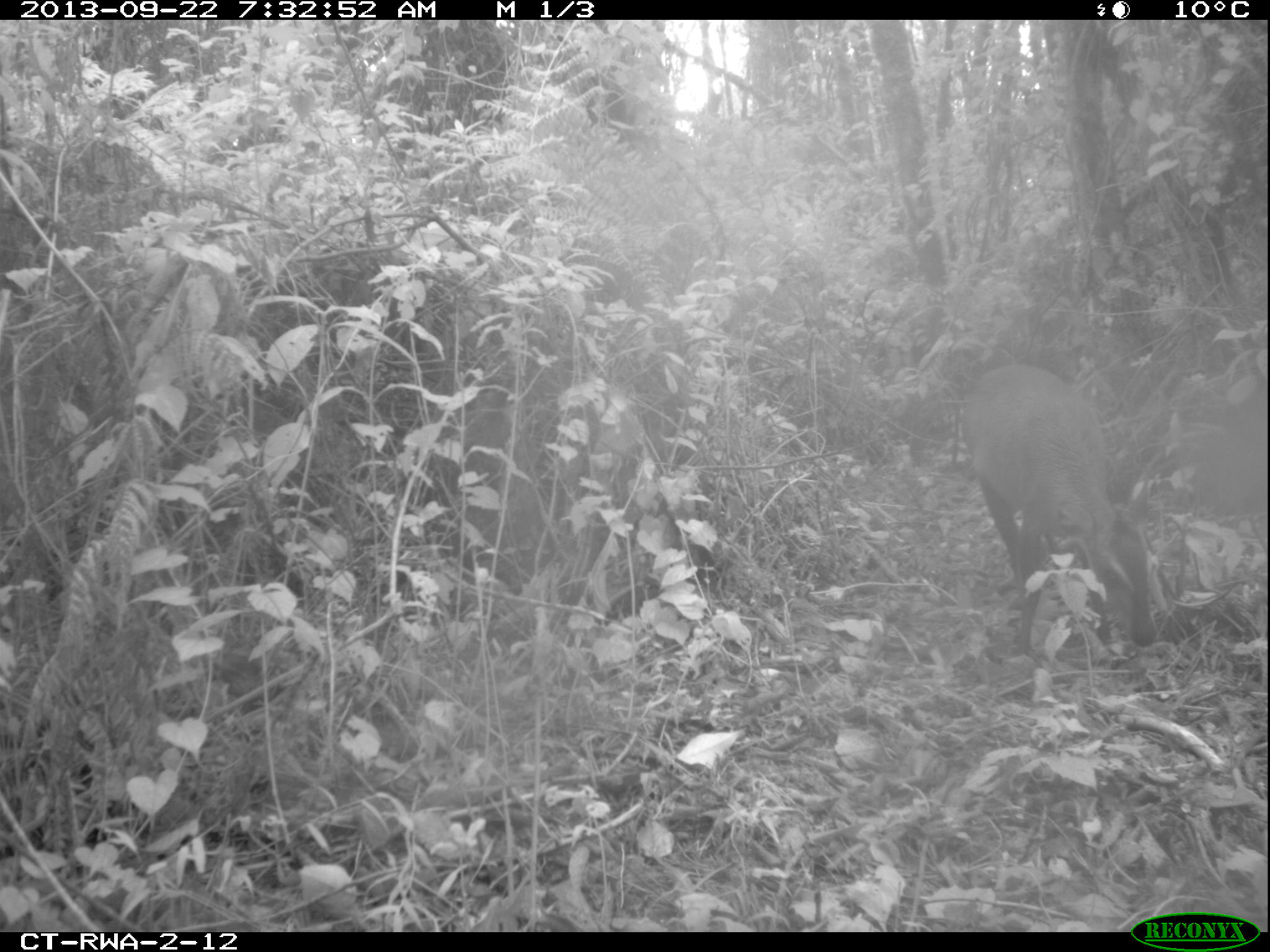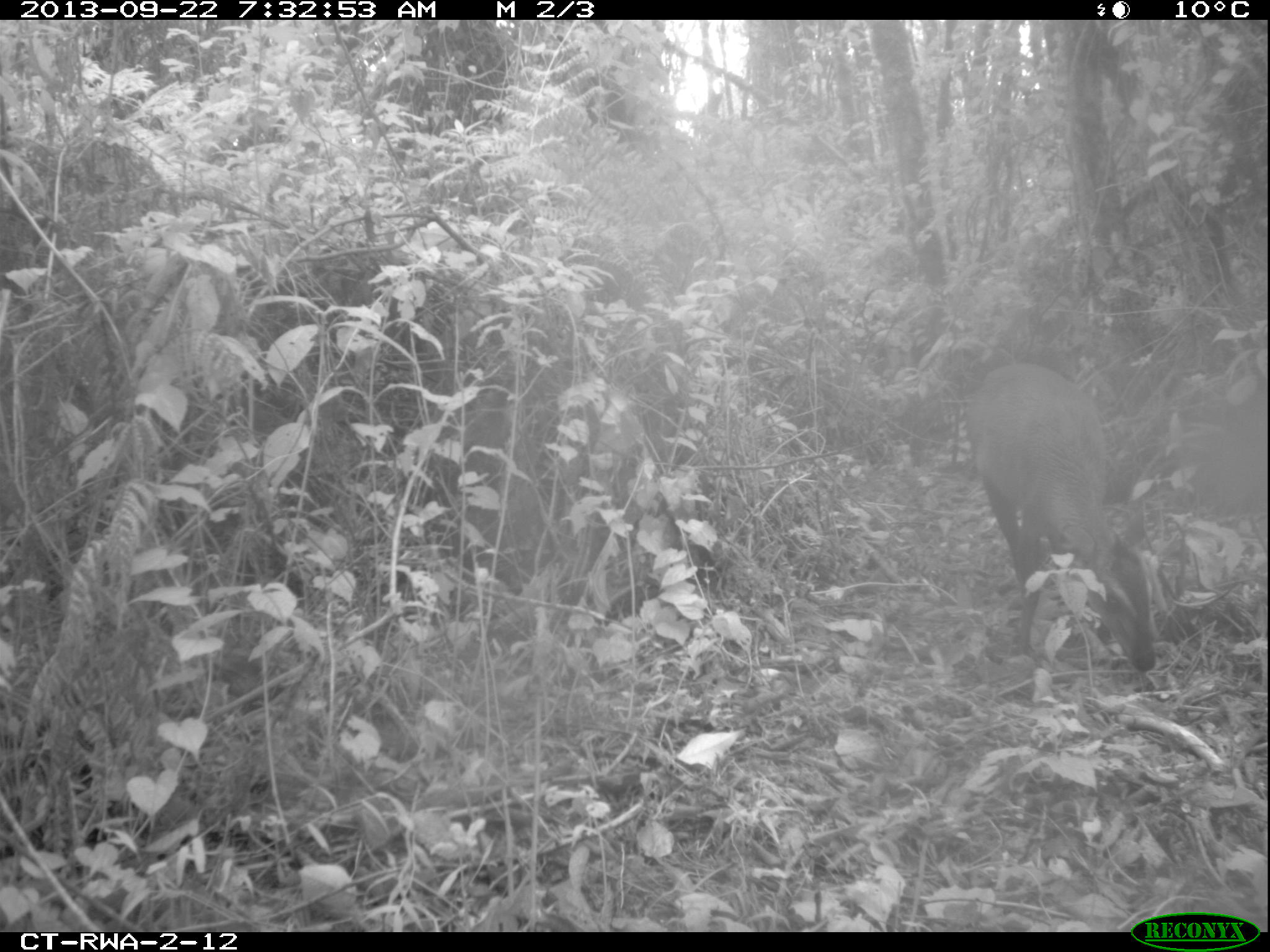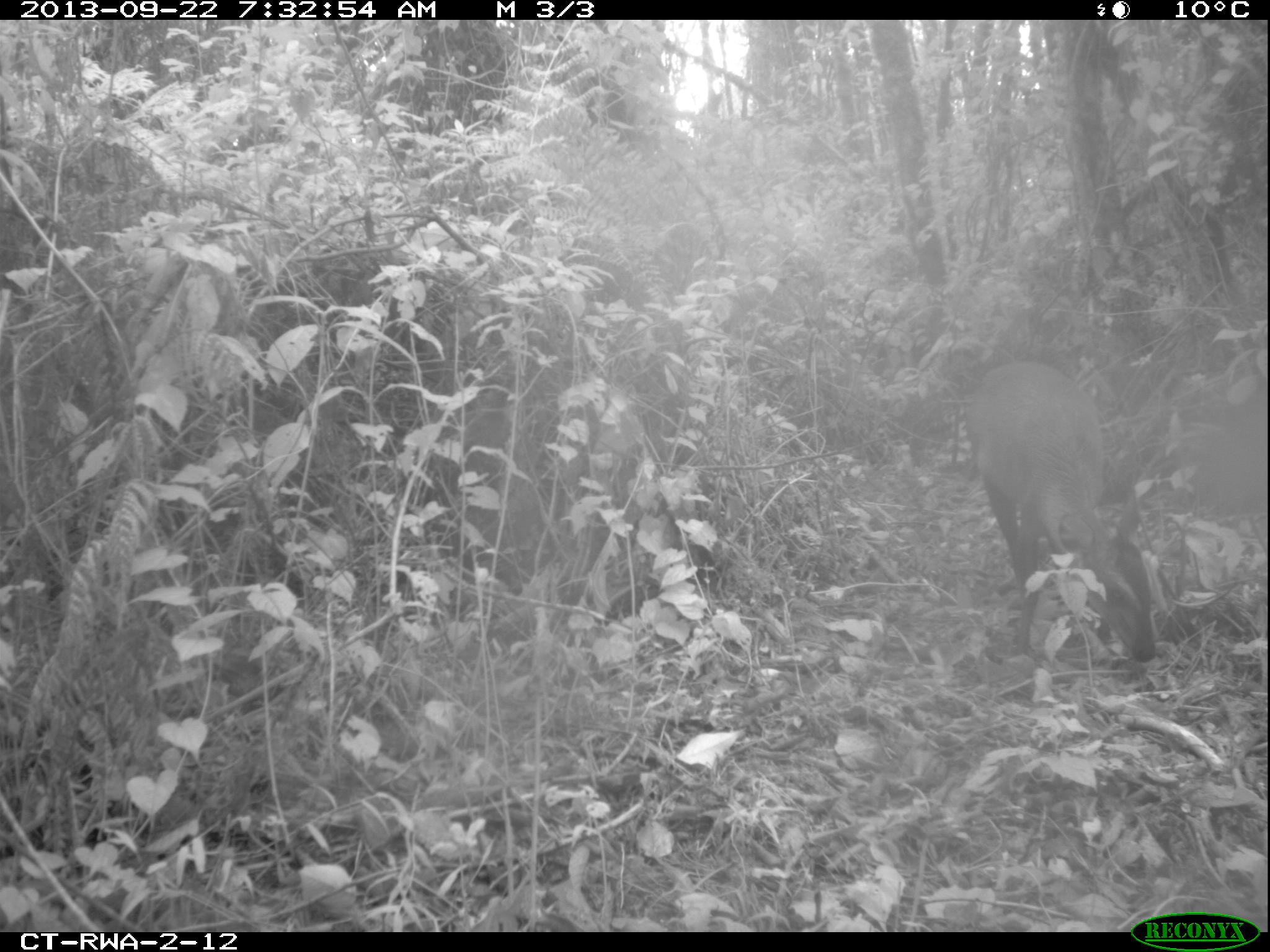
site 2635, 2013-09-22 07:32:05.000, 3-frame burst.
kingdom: Animalia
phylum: Chordata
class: Mammalia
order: Artiodactyla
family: Bovidae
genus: Cephalophus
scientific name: Cephalophus nigrifrons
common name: black-fronted duiker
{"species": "Cephalophus nigrifrons (black-fronted duiker)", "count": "1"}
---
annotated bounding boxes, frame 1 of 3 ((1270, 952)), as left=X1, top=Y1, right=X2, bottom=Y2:
cephalophus nigrifrons: left=958, top=361, right=1154, bottom=645